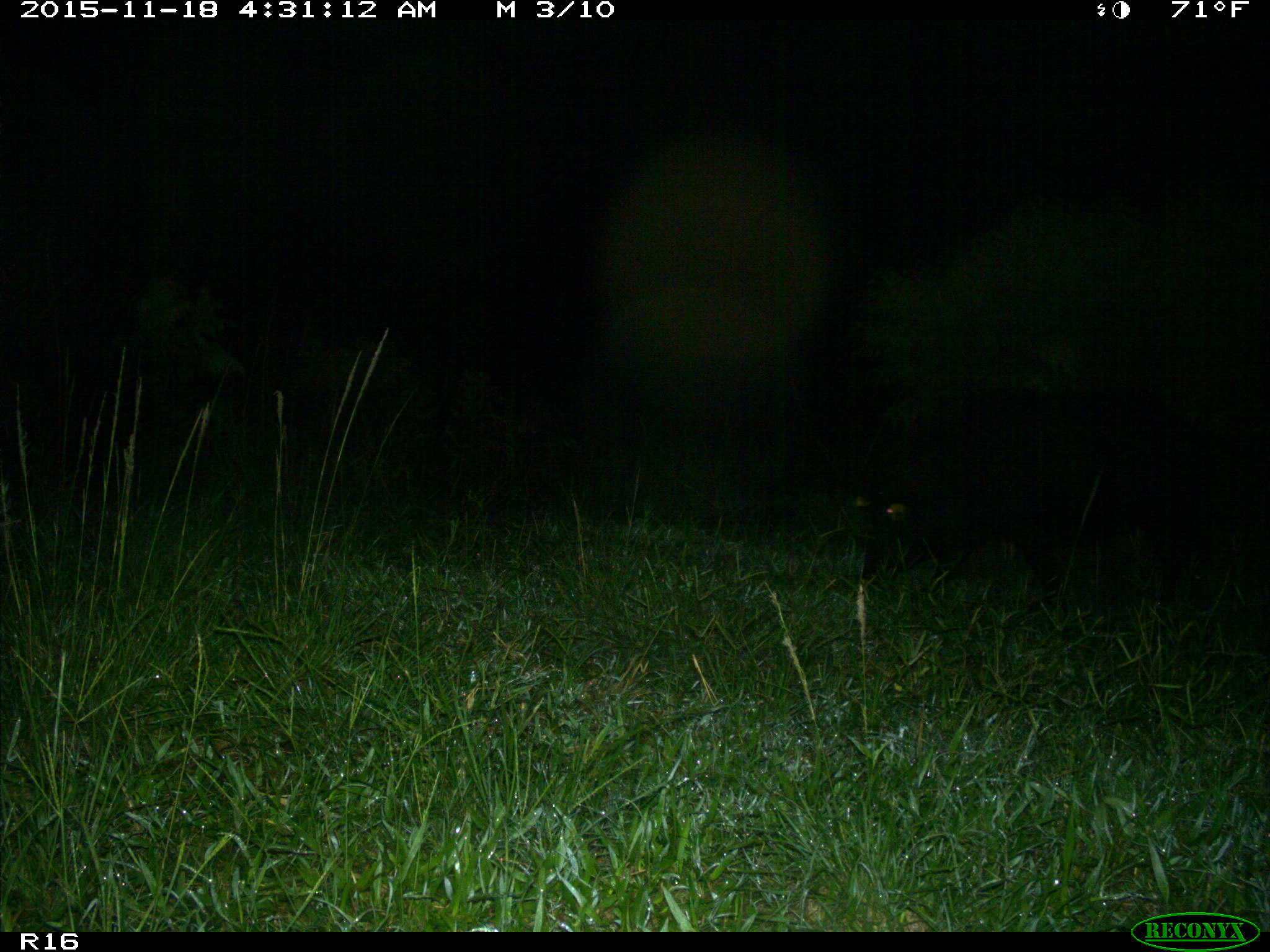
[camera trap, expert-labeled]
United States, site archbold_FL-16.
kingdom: Animalia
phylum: Chordata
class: Mammalia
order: Artiodactyla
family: Suidae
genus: Sus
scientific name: Sus scrofa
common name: wild boar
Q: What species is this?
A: Sus scrofa (wild boar).